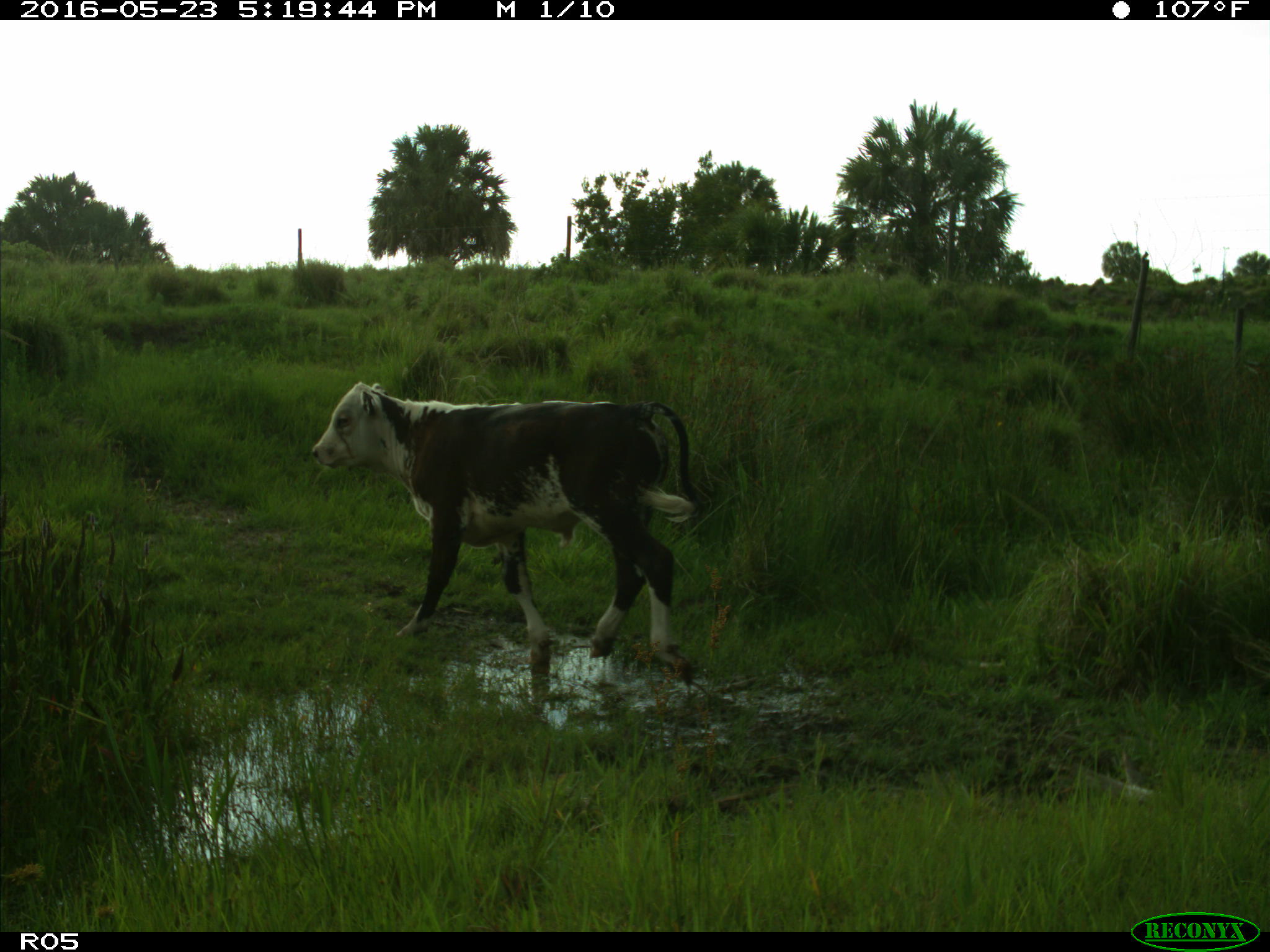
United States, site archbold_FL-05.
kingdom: Animalia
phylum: Chordata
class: Mammalia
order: Artiodactyla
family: Bovidae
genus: Bos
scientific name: Bos taurus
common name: domestic cow